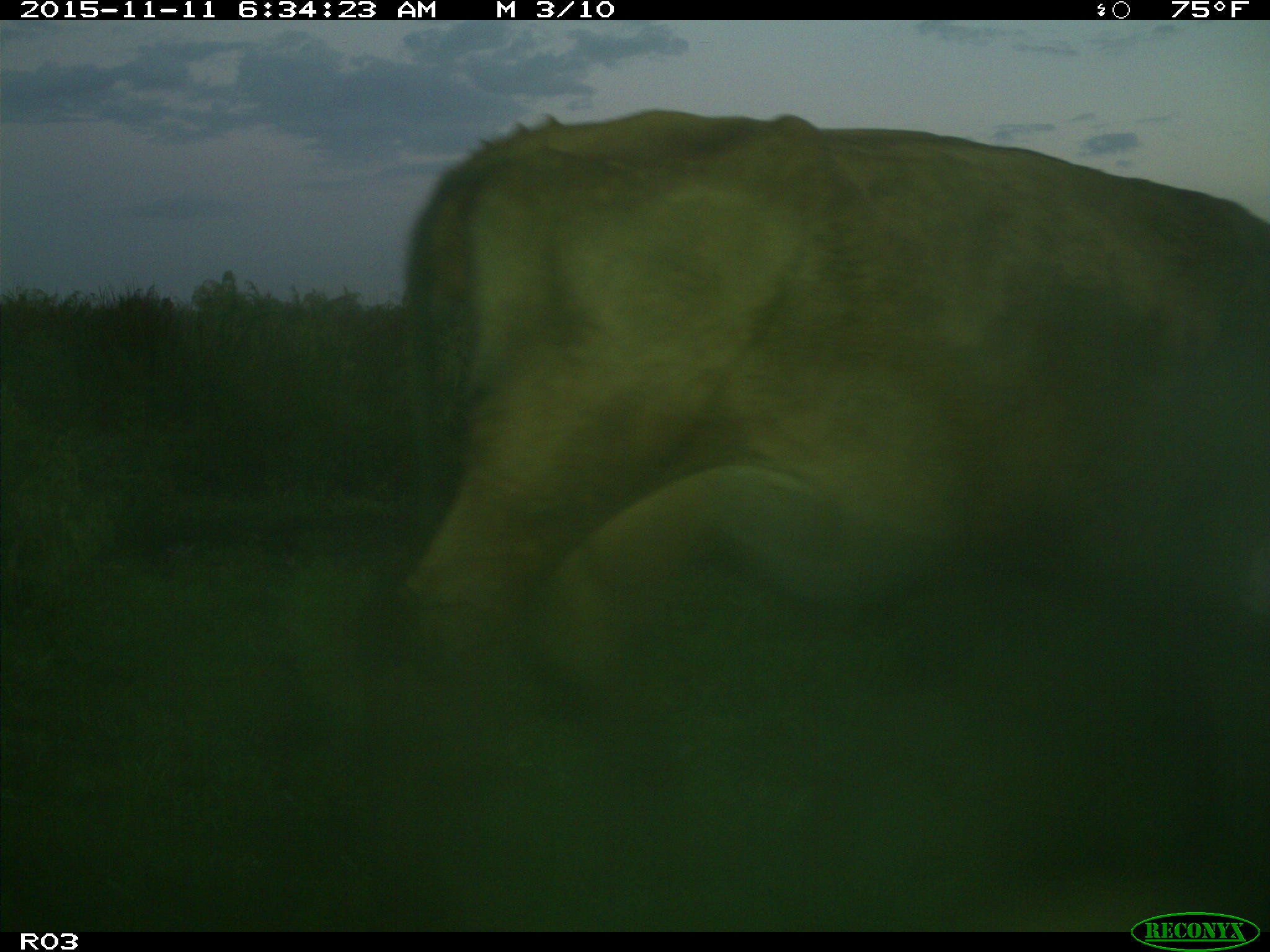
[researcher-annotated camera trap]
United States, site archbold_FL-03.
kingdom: Animalia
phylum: Chordata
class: Mammalia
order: Artiodactyla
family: Bovidae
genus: Bos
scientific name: Bos taurus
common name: domestic cow